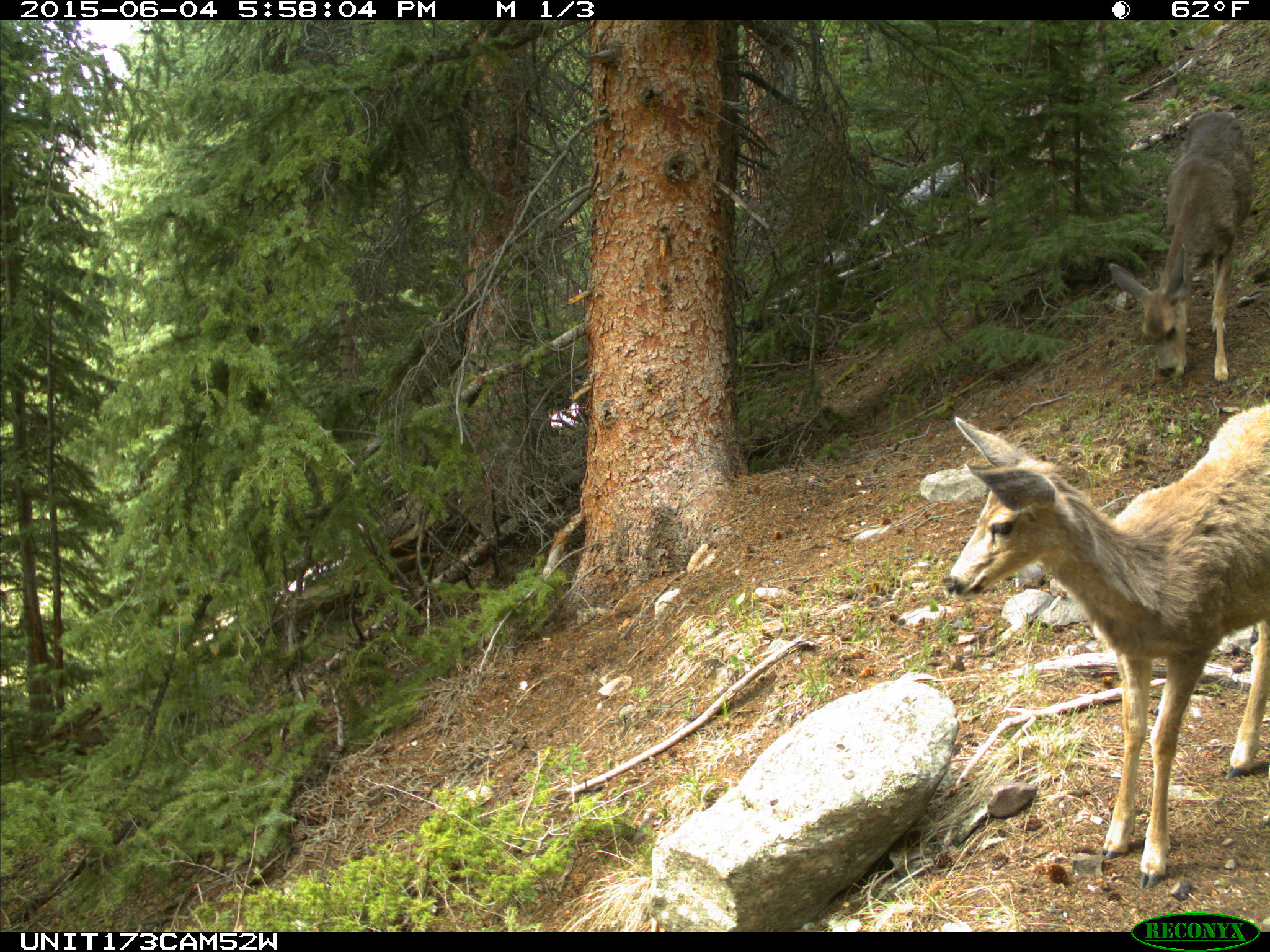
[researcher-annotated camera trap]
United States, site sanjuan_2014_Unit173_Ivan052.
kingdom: Animalia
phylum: Chordata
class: Mammalia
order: Artiodactyla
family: Cervidae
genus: Odocoileus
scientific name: Odocoileus hemionus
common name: mule deer